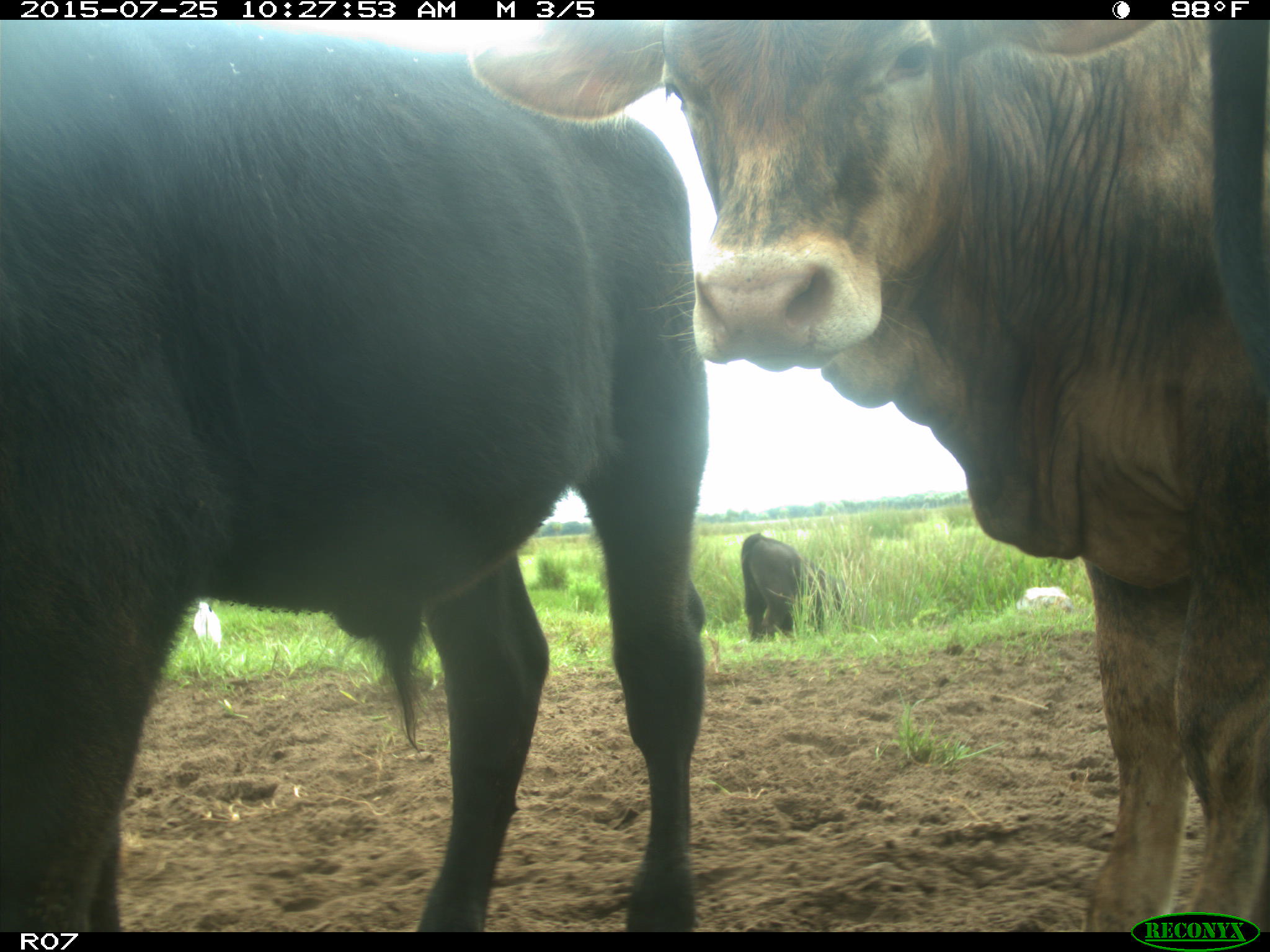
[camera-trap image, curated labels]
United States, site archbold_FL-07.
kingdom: Animalia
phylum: Chordata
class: Mammalia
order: Artiodactyla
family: Bovidae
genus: Bos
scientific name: Bos taurus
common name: domestic cow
Bos taurus (domestic cow).